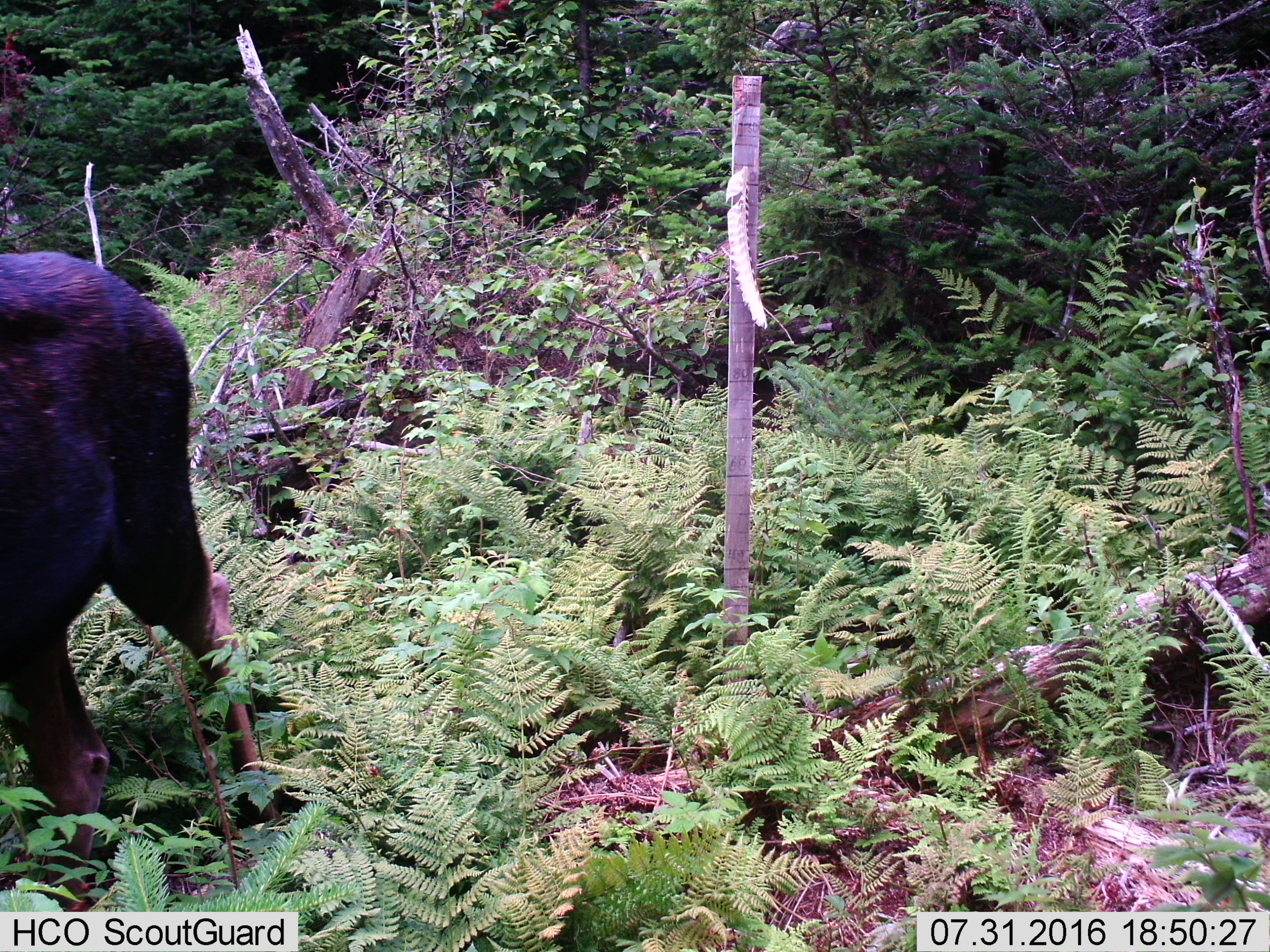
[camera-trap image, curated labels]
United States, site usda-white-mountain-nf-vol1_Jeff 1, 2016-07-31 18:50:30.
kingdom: Animalia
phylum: Chordata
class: Mammalia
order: Artiodactyla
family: Cervidae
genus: Alces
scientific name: Alces alces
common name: moose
Moose (Alces alces).